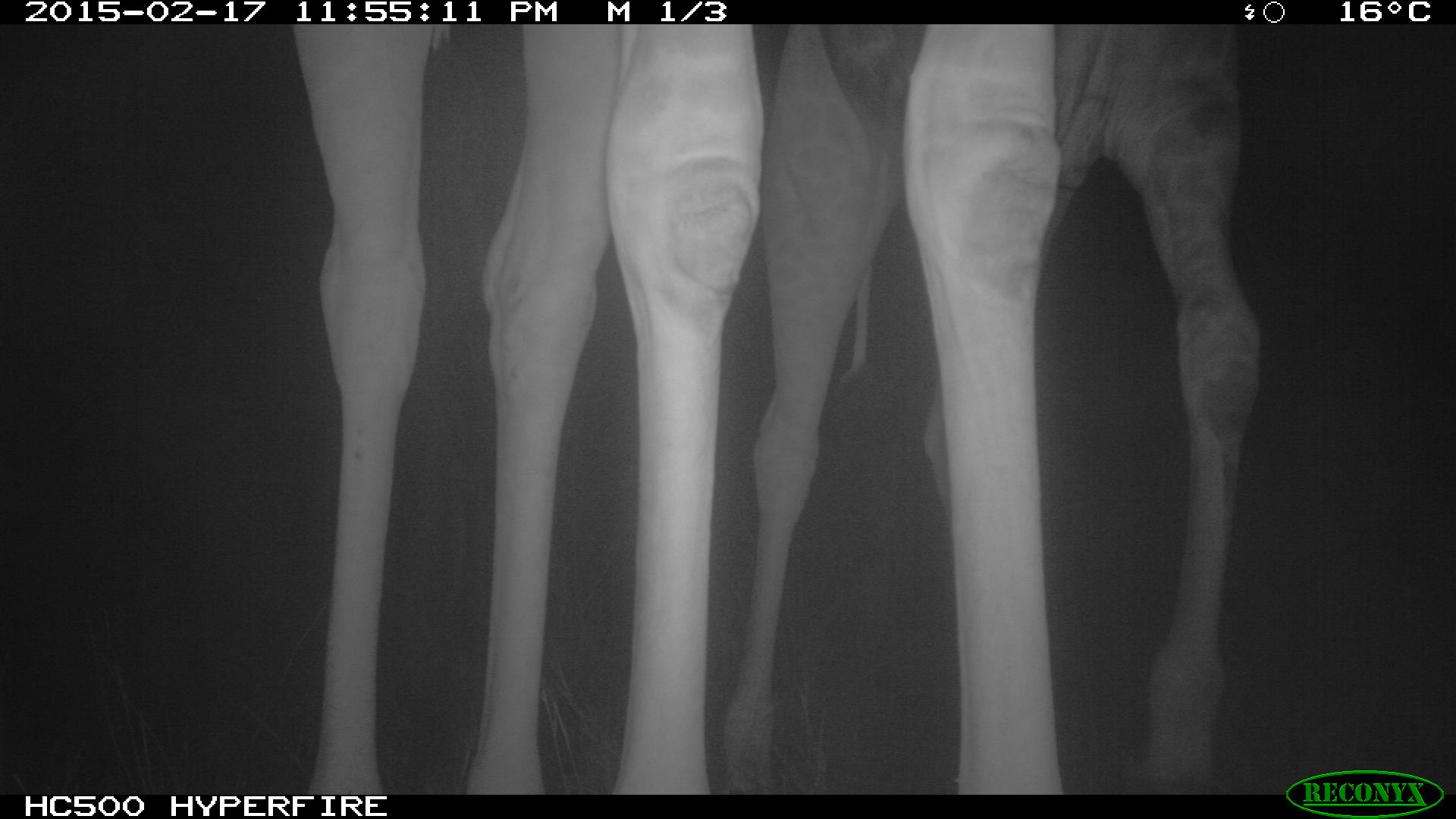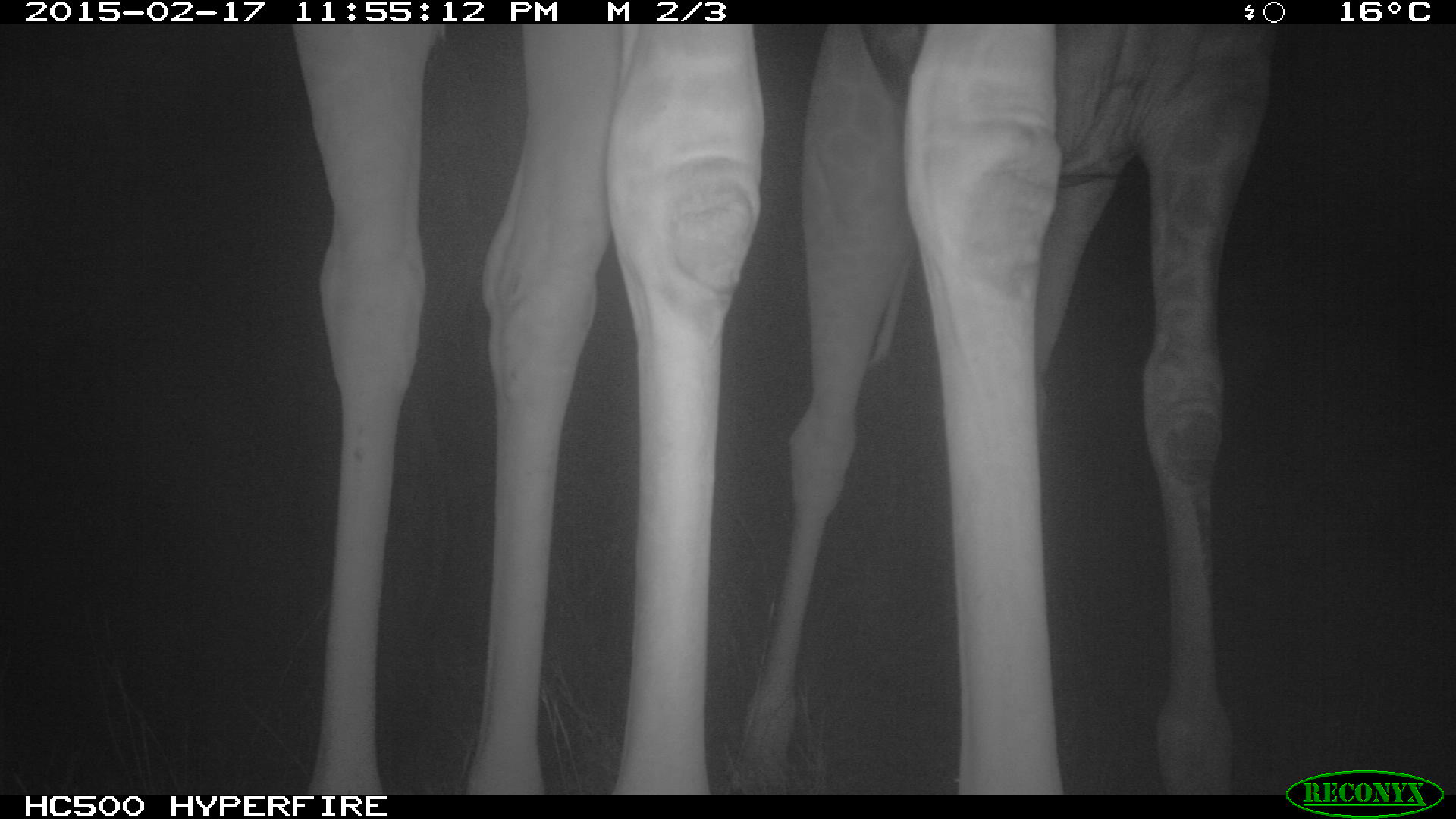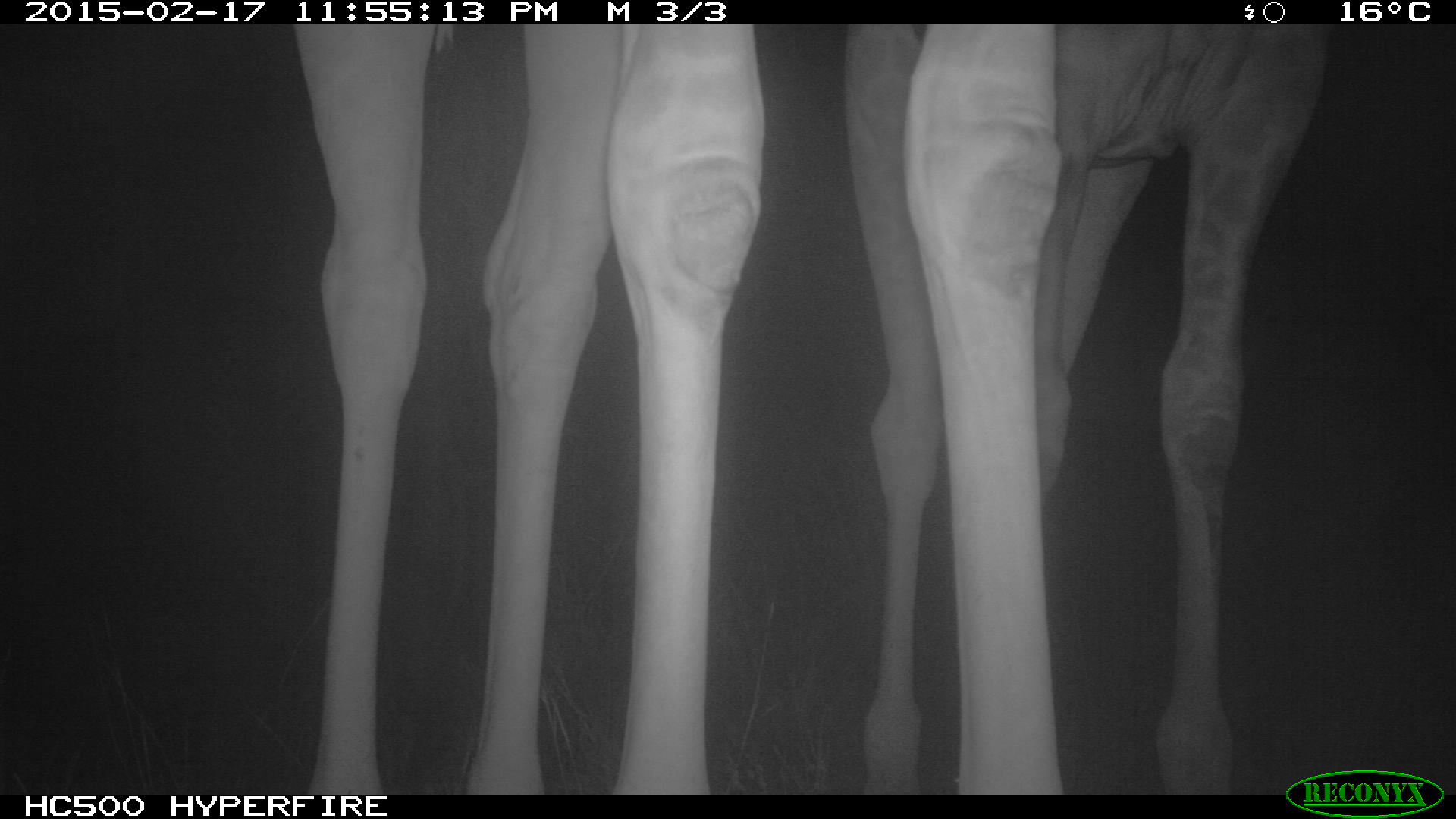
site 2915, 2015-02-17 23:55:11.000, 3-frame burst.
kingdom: Animalia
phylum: Chordata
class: Mammalia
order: Artiodactyla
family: Giraffidae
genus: Giraffa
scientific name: Giraffa camelopardalis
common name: giraffe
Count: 2.